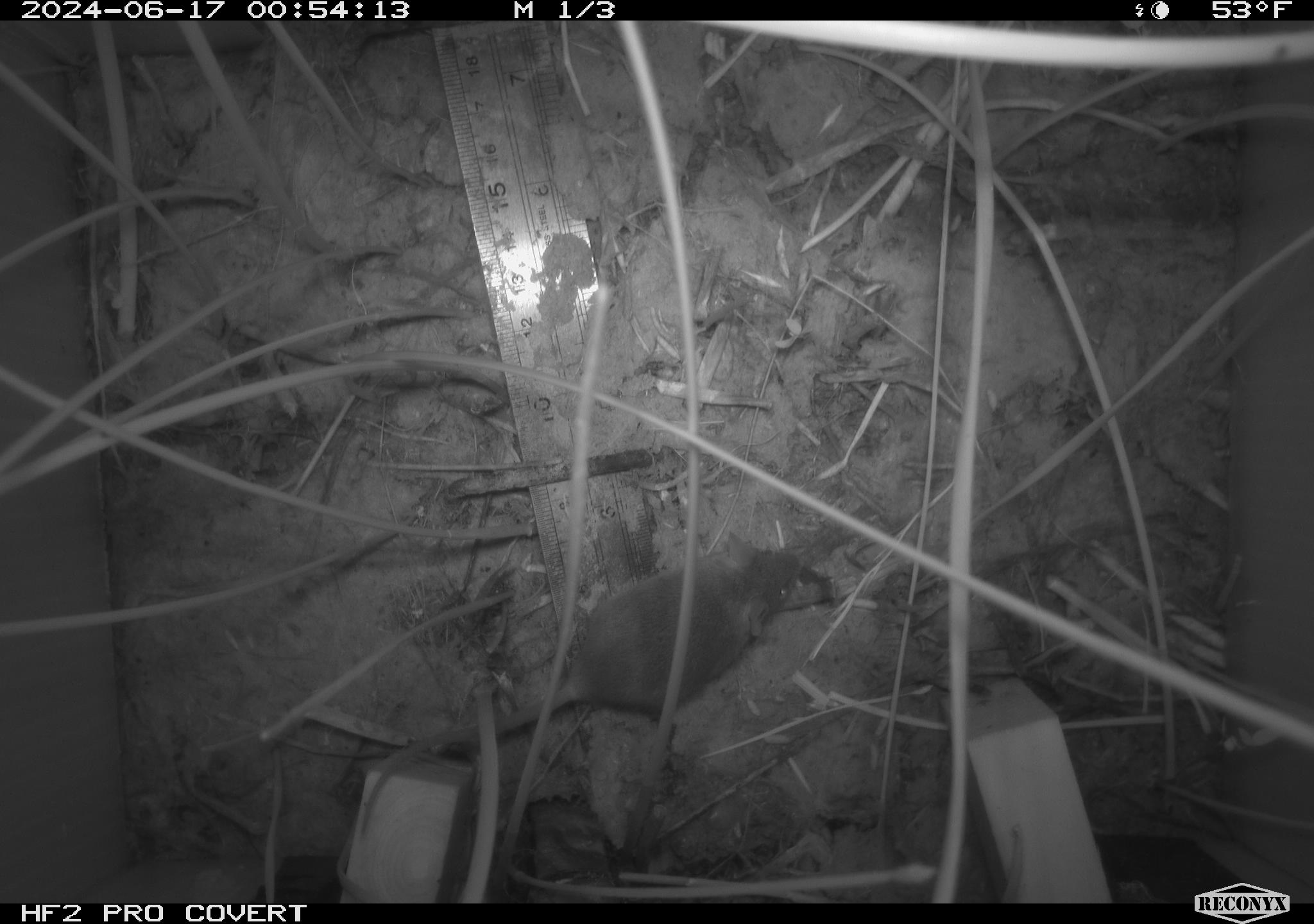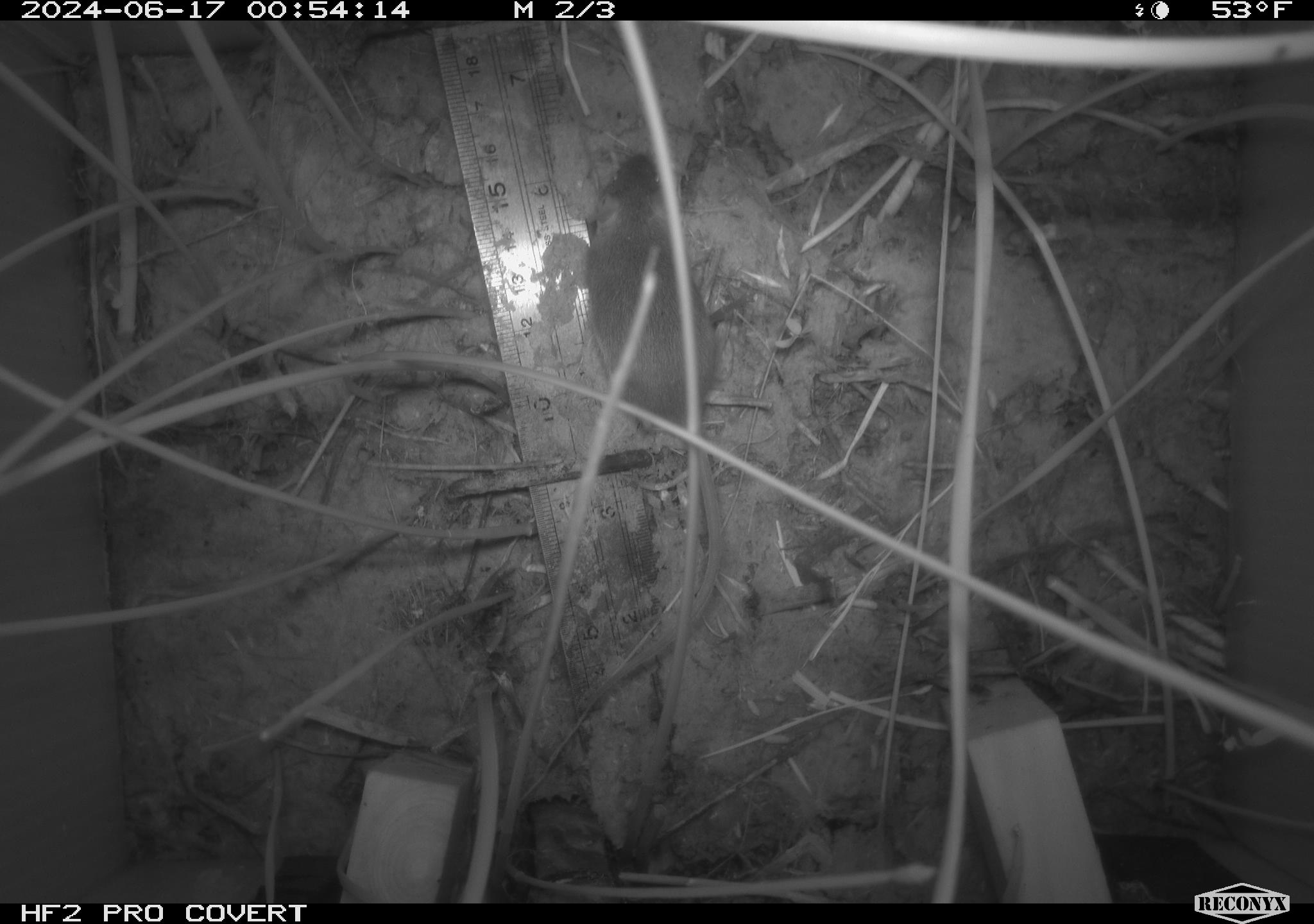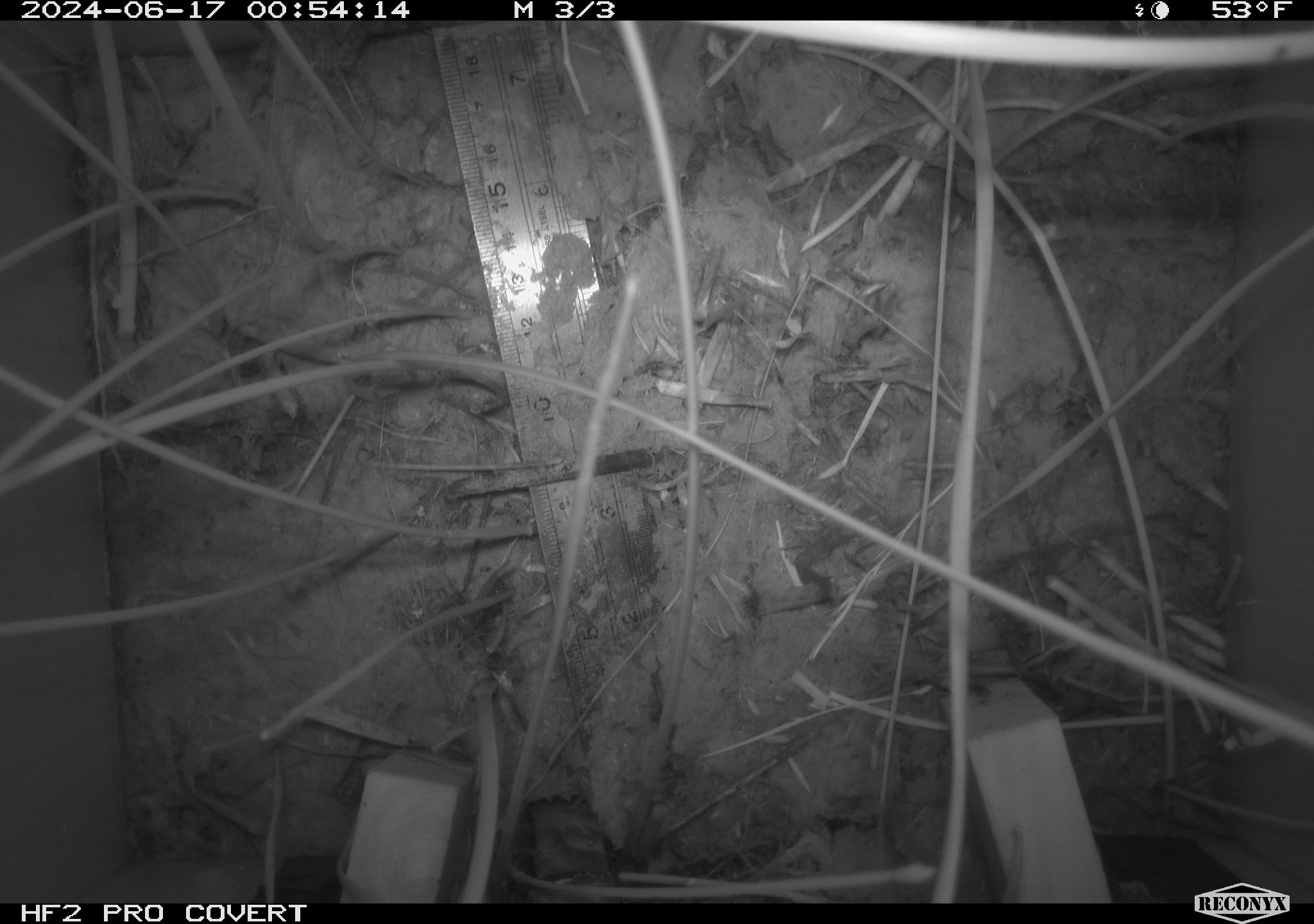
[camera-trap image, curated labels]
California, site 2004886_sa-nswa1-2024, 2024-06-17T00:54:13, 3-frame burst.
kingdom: Animalia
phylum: Chordata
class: Mammalia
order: Rodentia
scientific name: Rodentia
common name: rodent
Rodent (Rodentia).